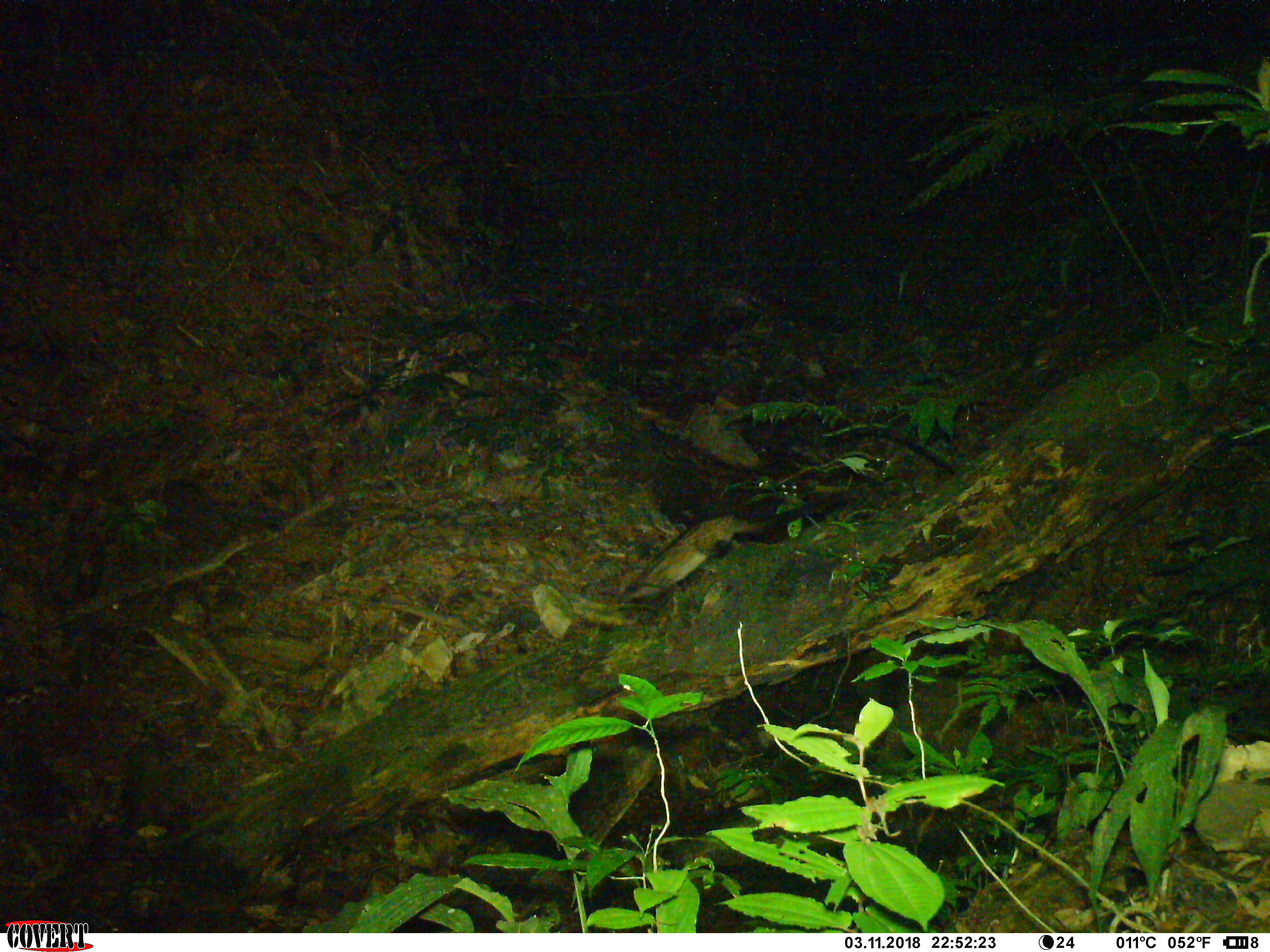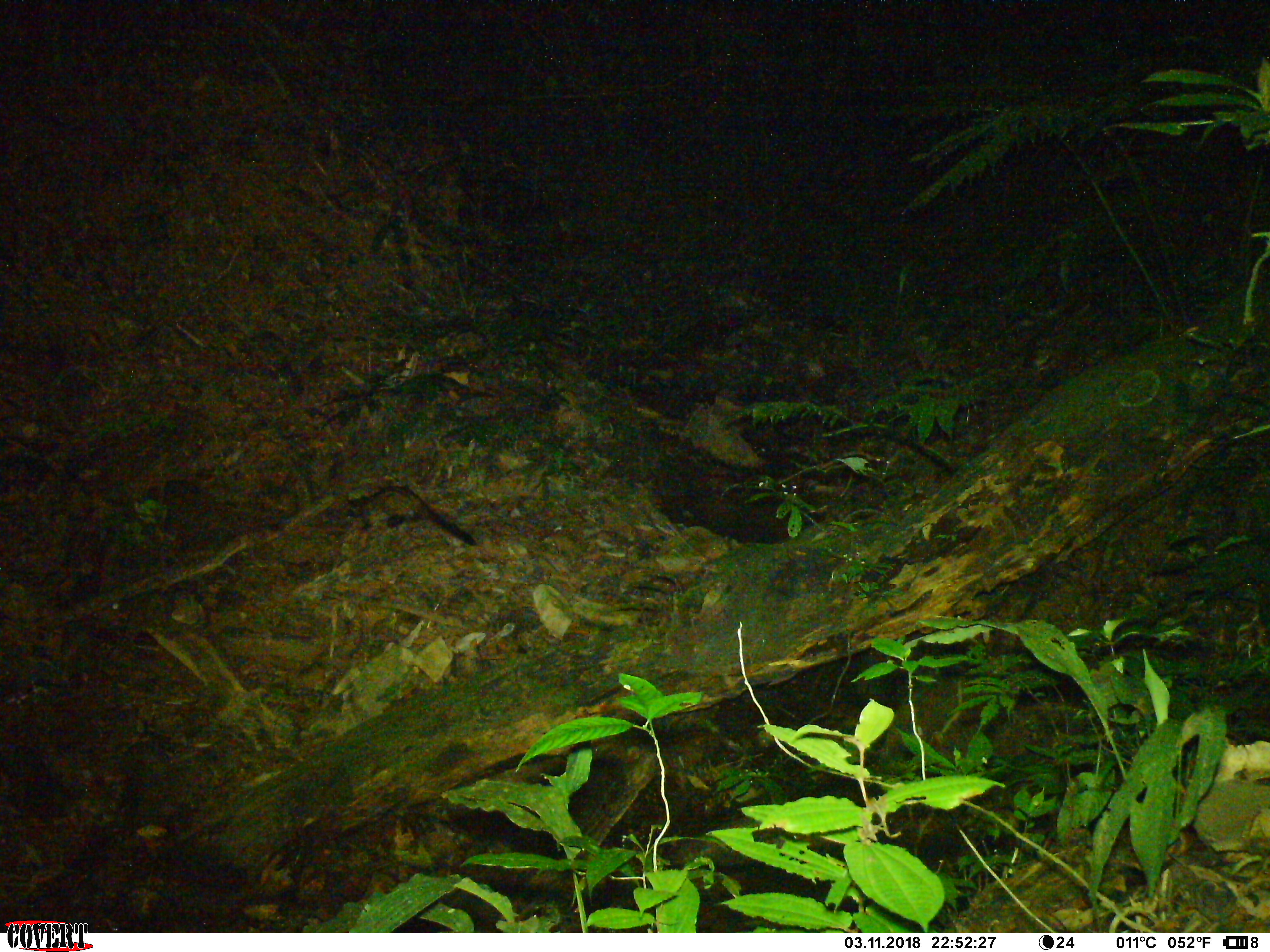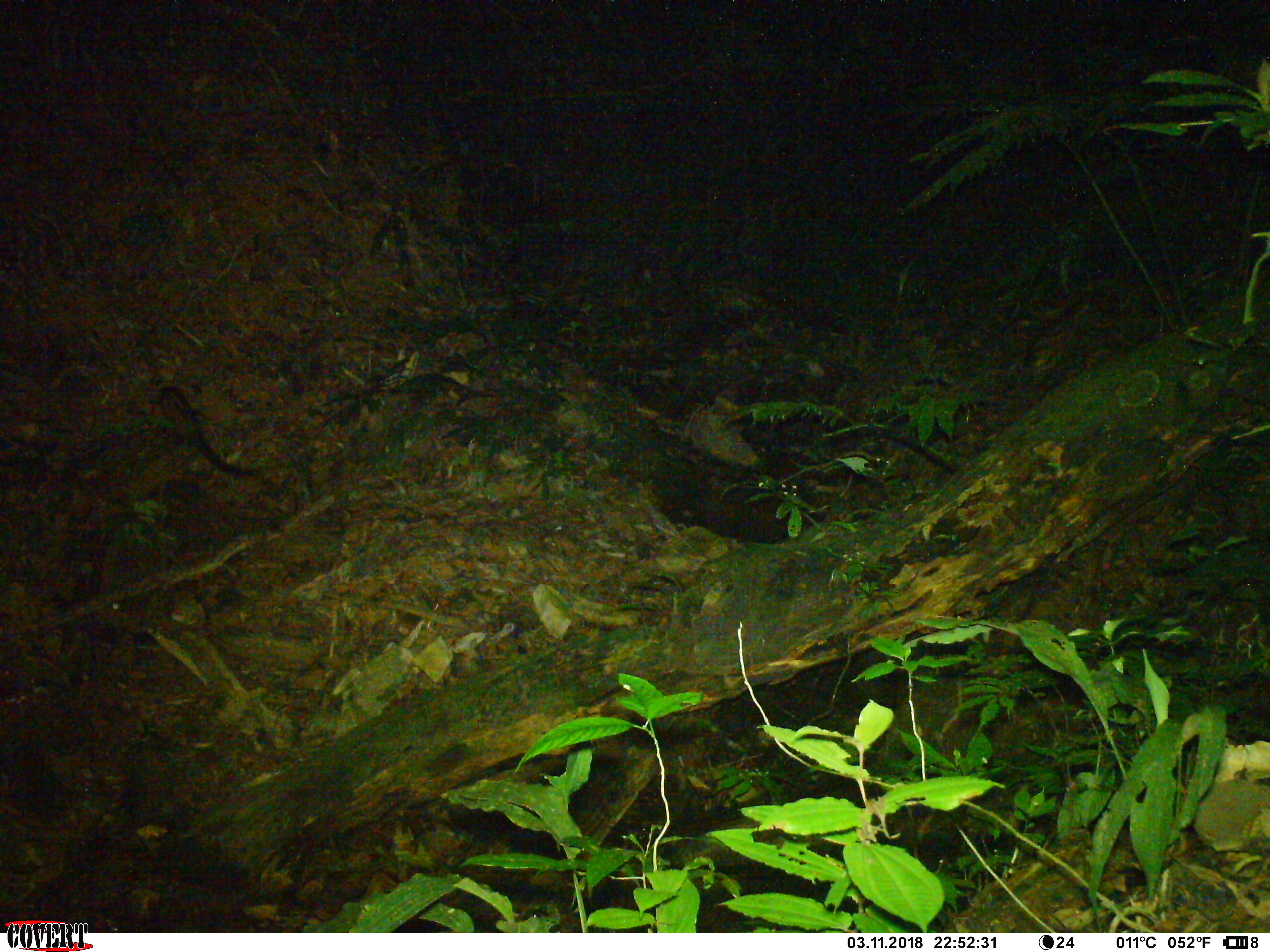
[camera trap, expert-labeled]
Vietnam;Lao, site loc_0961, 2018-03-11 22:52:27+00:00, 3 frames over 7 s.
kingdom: Animalia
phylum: Chordata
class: Mammalia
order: Carnivora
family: Viverridae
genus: Paradoxurus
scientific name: Paradoxurus hermaphroditus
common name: common palm civet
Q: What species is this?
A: Common palm civet (Paradoxurus hermaphroditus).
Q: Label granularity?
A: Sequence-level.